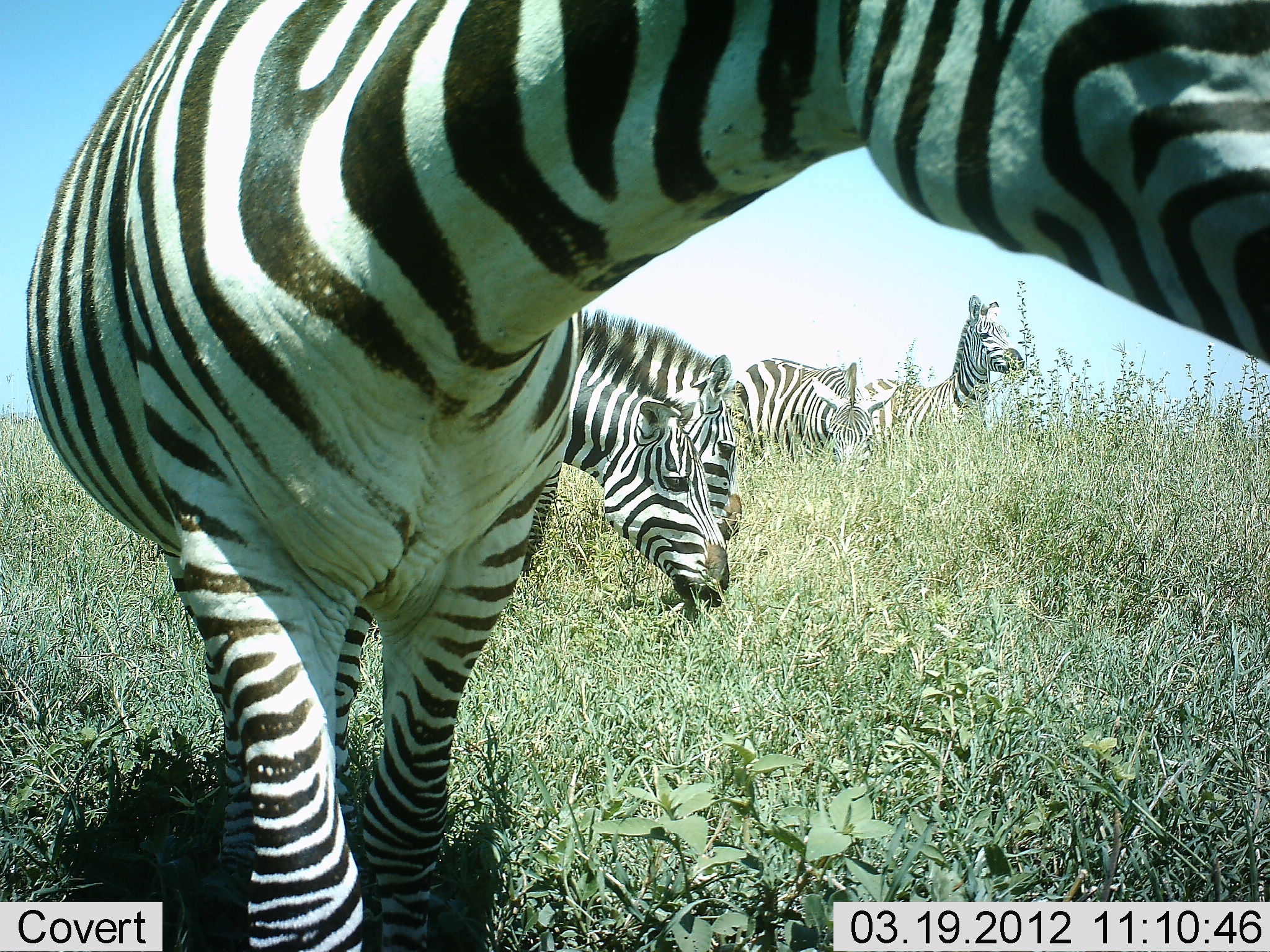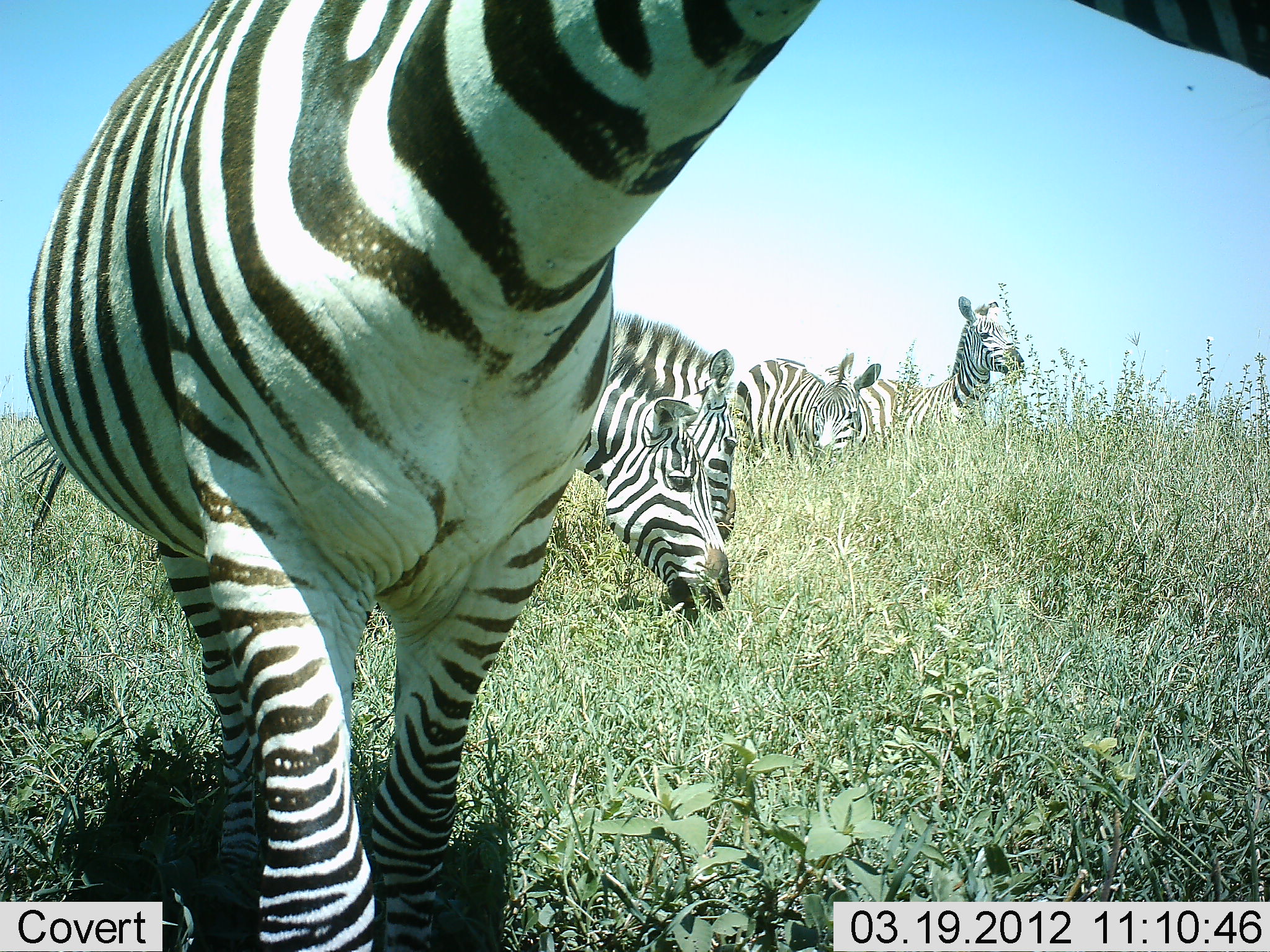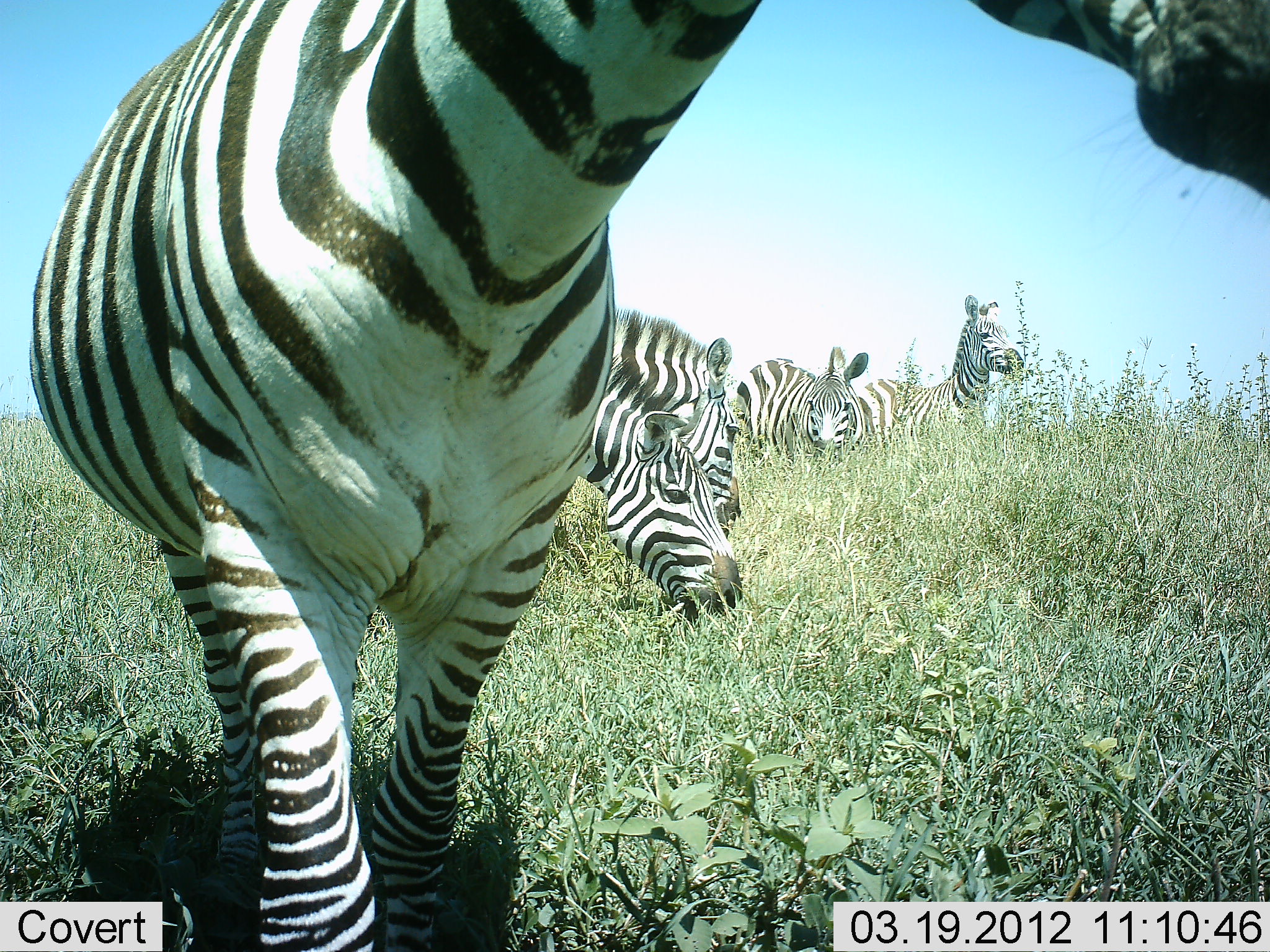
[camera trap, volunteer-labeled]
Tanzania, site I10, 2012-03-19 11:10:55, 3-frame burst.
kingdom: Animalia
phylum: Chordata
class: Mammalia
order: Perissodactyla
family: Equidae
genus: Equus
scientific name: Equus quagga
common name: plains zebra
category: zebra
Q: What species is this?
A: Zebra (plains zebra) (Equus quagga).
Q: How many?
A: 5.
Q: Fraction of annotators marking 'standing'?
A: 89%.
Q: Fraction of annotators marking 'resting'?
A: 6%.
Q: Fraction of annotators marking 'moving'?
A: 28%.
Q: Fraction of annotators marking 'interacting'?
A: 0%.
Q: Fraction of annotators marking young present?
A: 0%.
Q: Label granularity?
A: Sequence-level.